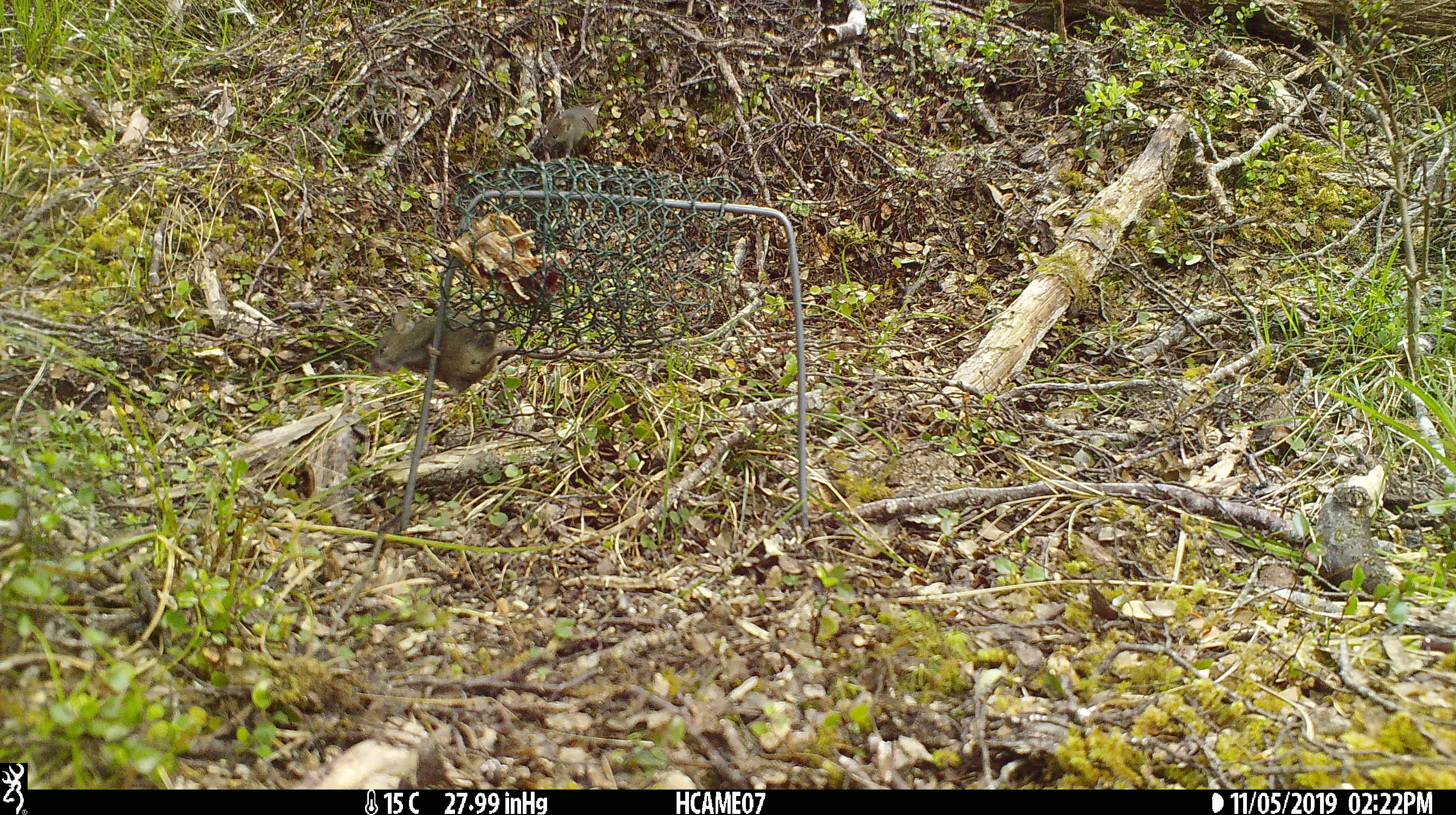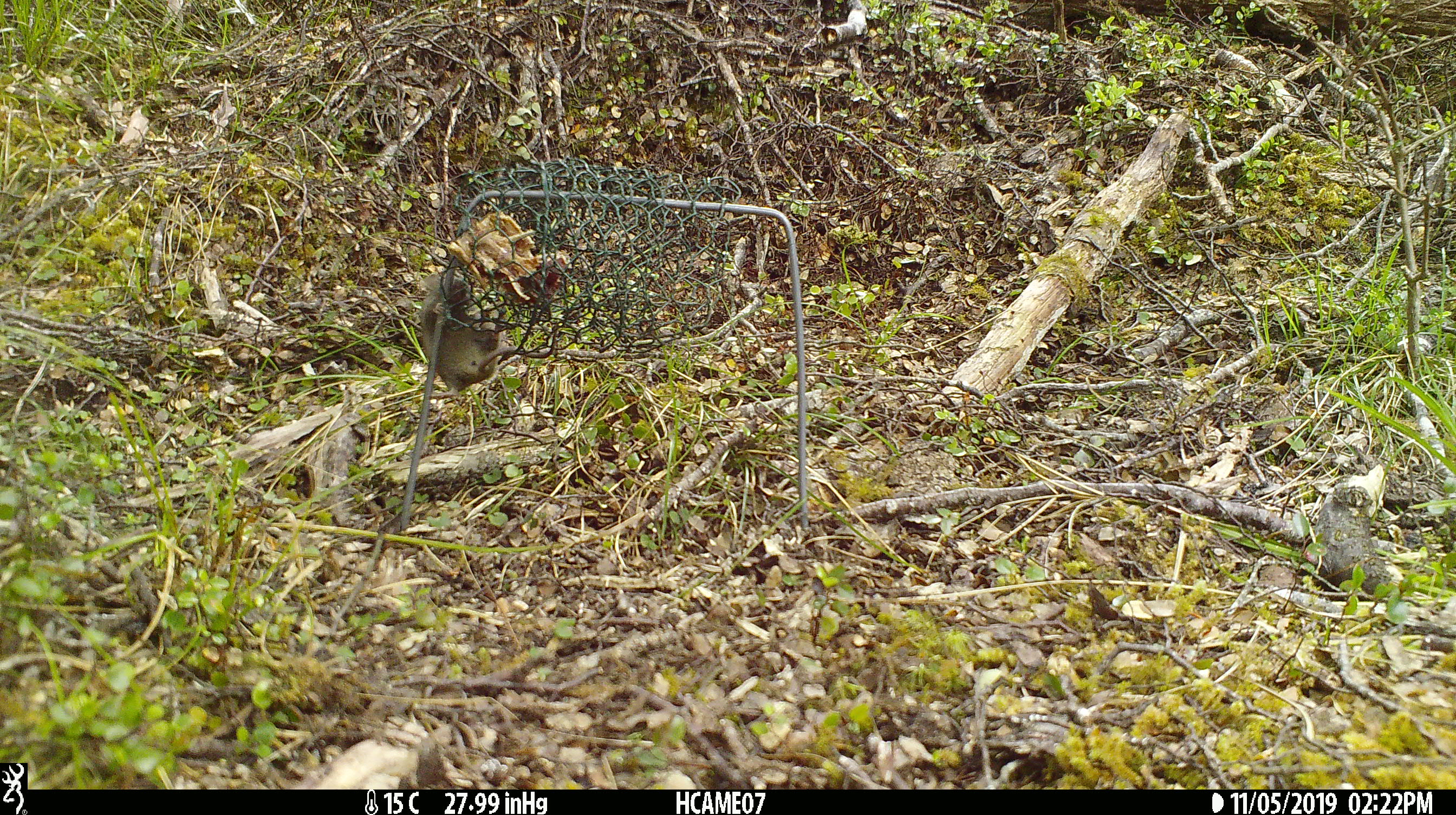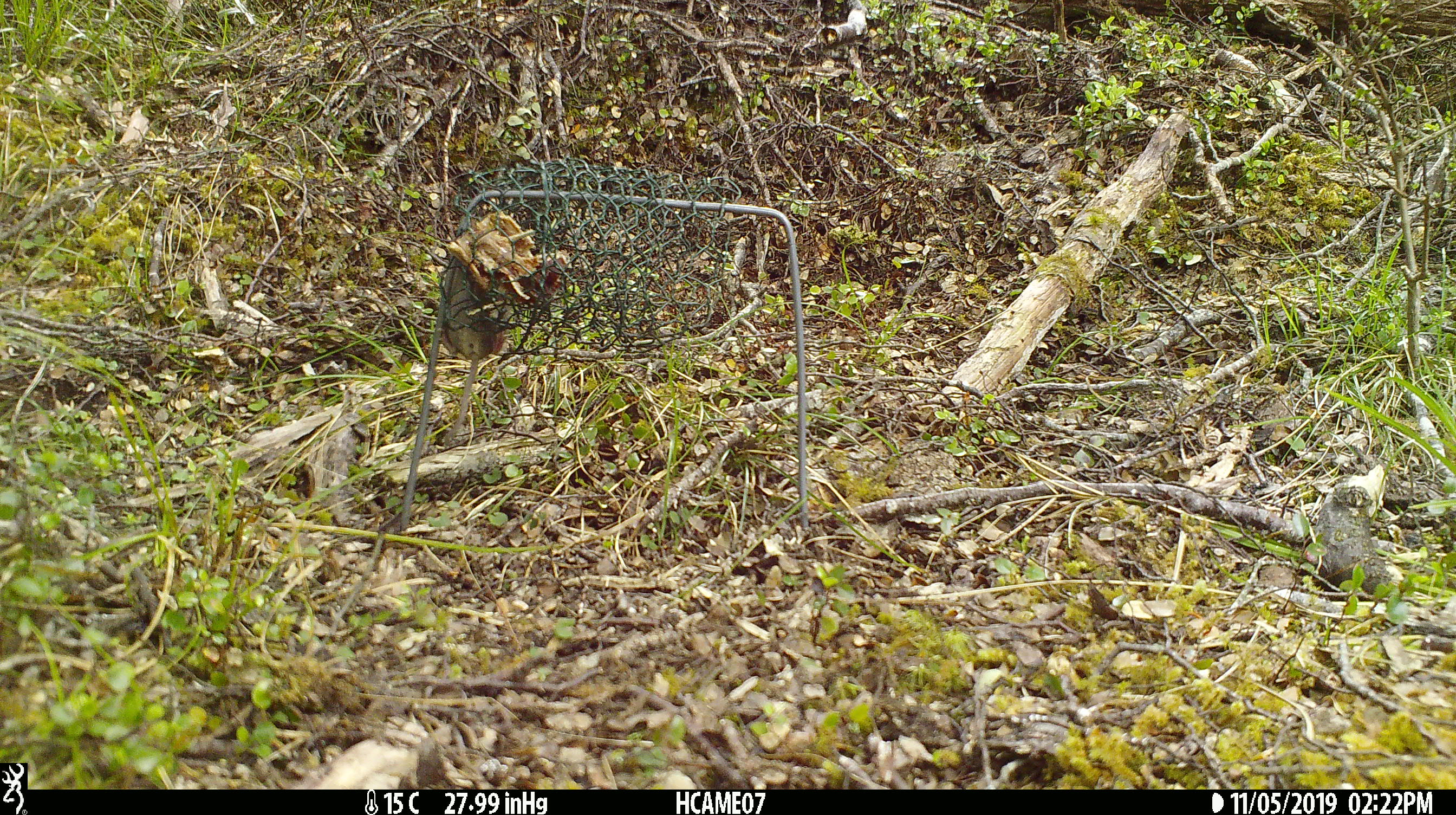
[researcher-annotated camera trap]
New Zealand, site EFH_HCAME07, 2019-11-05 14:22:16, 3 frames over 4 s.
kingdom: Animalia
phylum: Chordata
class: Mammalia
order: Rodentia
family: Muridae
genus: Mus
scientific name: Mus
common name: mouse